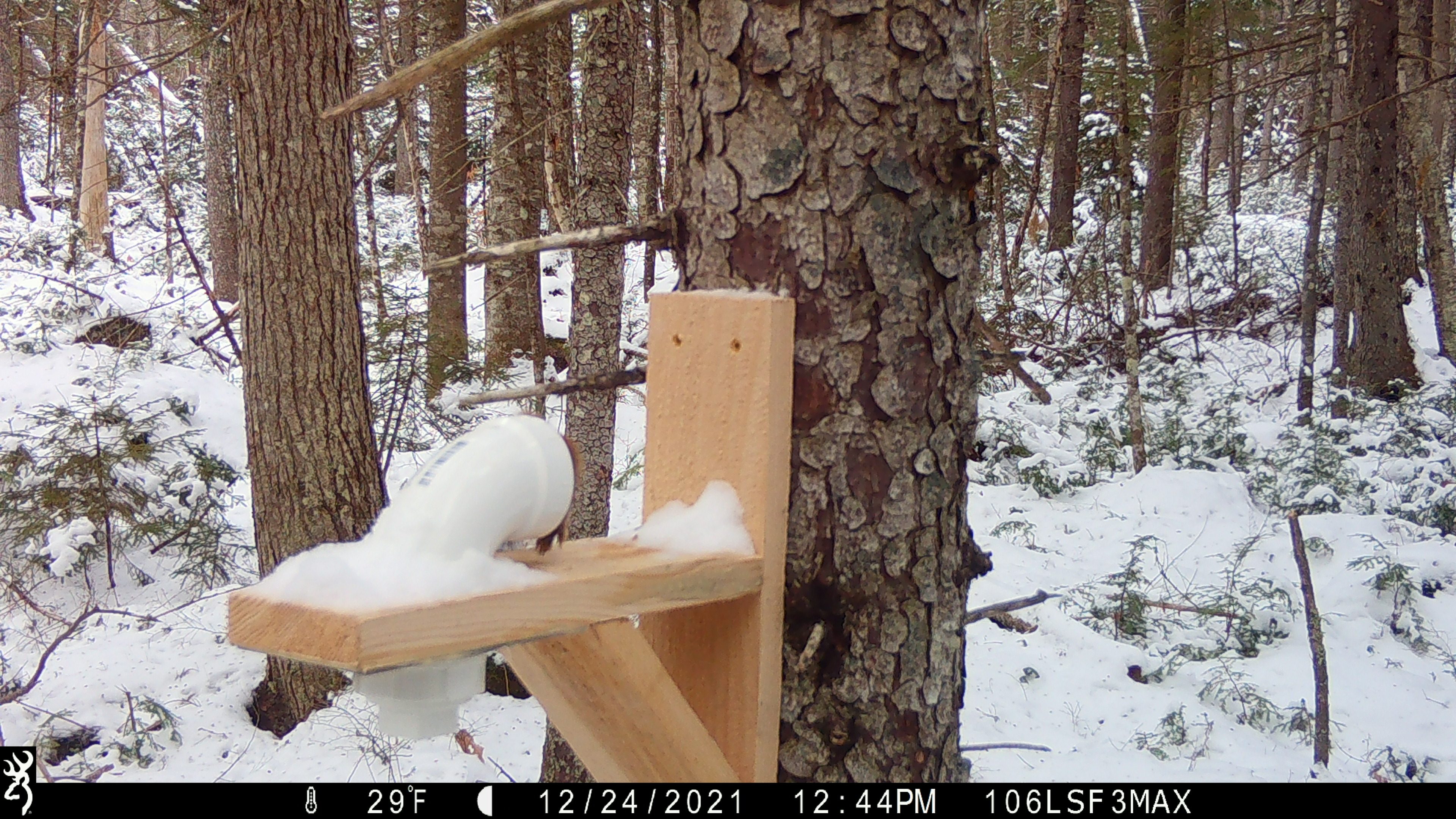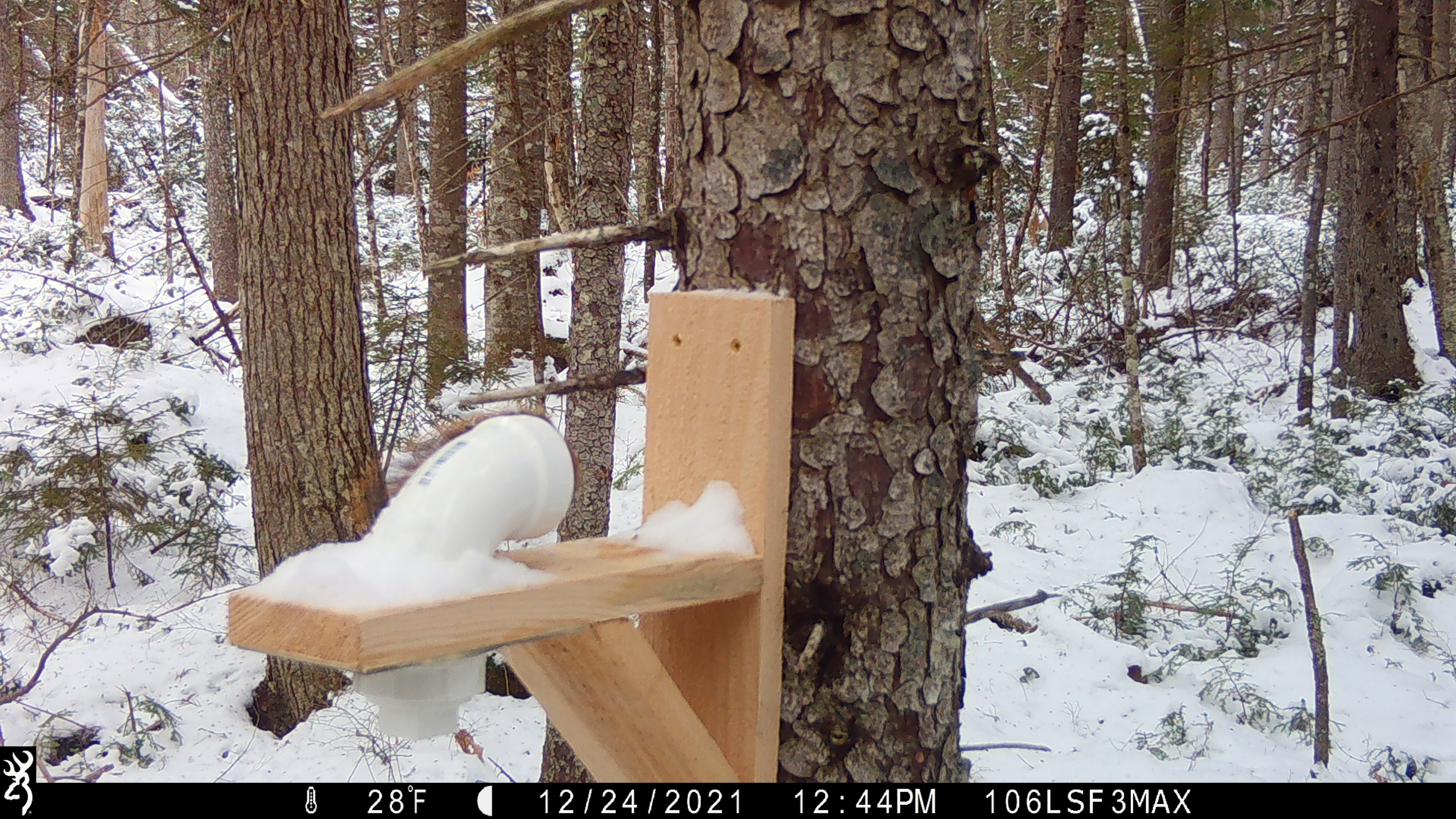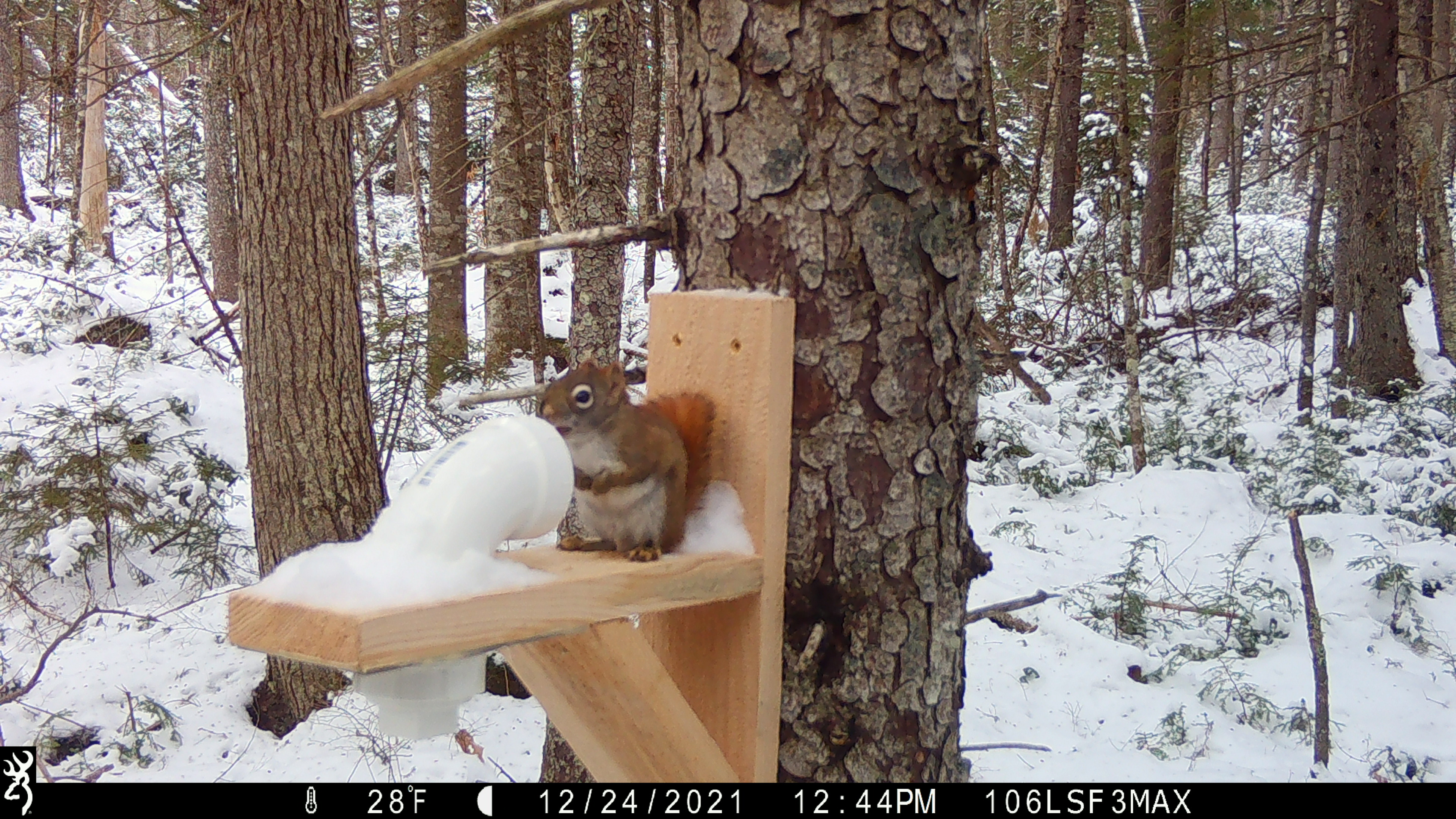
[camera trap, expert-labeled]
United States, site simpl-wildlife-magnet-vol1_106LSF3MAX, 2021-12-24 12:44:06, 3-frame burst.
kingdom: Animalia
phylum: Chordata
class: Mammalia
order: Rodentia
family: Sciuridae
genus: Tamiasciurus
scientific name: Tamiasciurus hudsonicus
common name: red squirrel